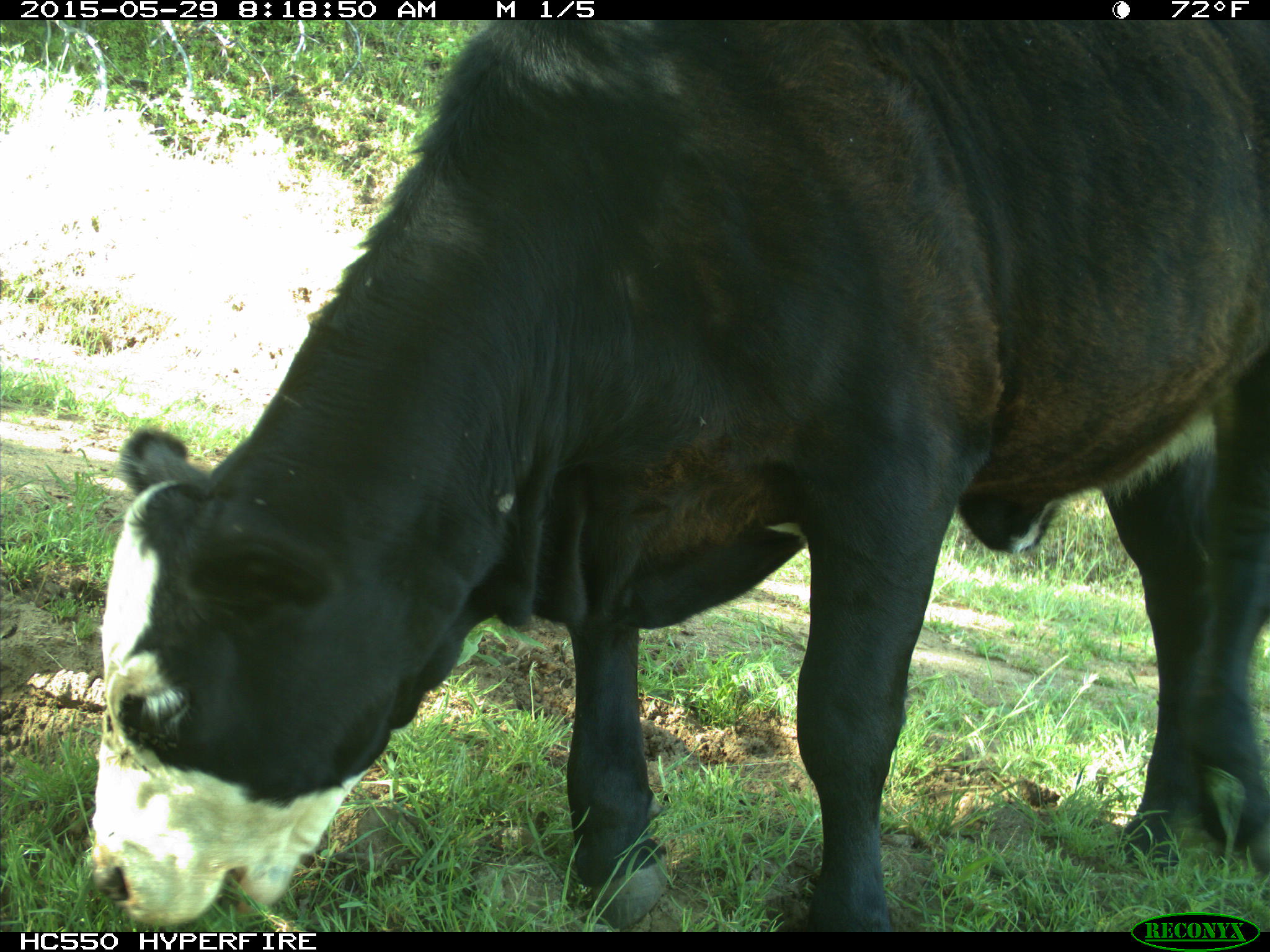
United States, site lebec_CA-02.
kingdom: Animalia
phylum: Chordata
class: Mammalia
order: Artiodactyla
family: Bovidae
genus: Bos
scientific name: Bos taurus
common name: domestic cow